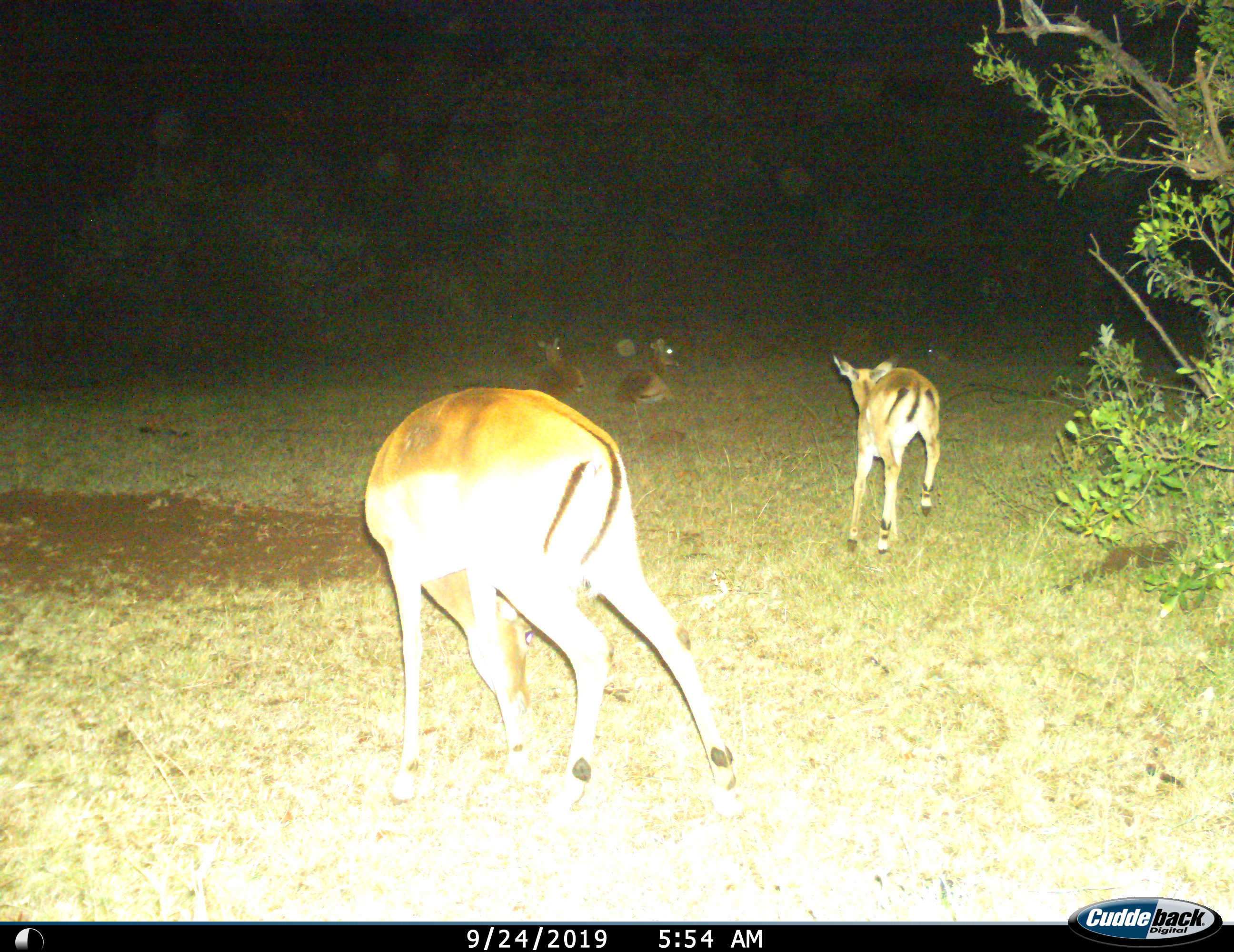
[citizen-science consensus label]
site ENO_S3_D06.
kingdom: Animalia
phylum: Chordata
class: Mammalia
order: Artiodactyla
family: Bovidae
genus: Aepyceros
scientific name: Aepyceros melampus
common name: impala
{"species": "impala (Aepyceros melampus)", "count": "5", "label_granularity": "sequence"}